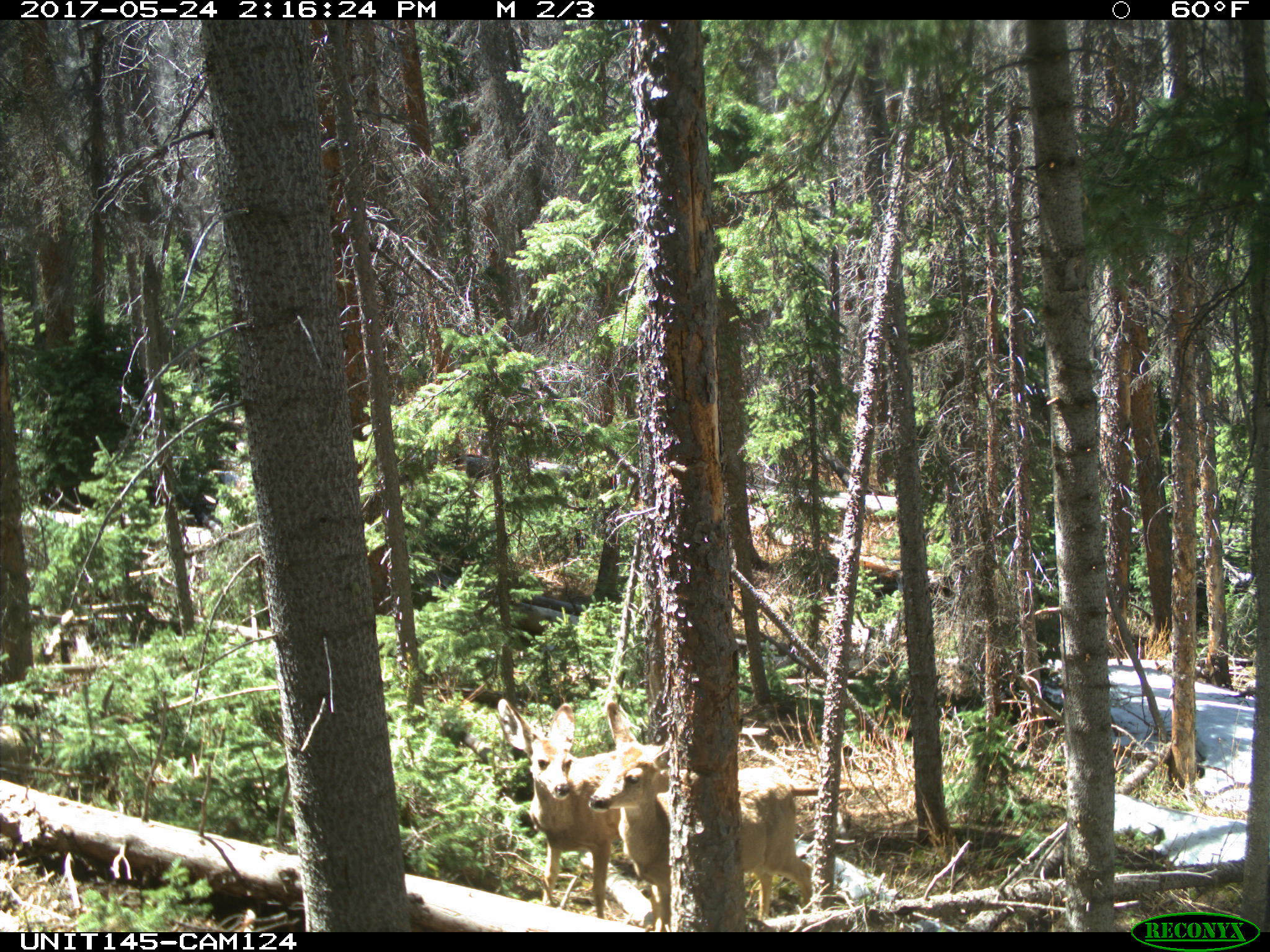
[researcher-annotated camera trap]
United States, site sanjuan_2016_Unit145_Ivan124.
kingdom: Animalia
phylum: Chordata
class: Mammalia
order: Artiodactyla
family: Cervidae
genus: Odocoileus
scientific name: Odocoileus hemionus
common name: mule deer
Odocoileus hemionus (mule deer).